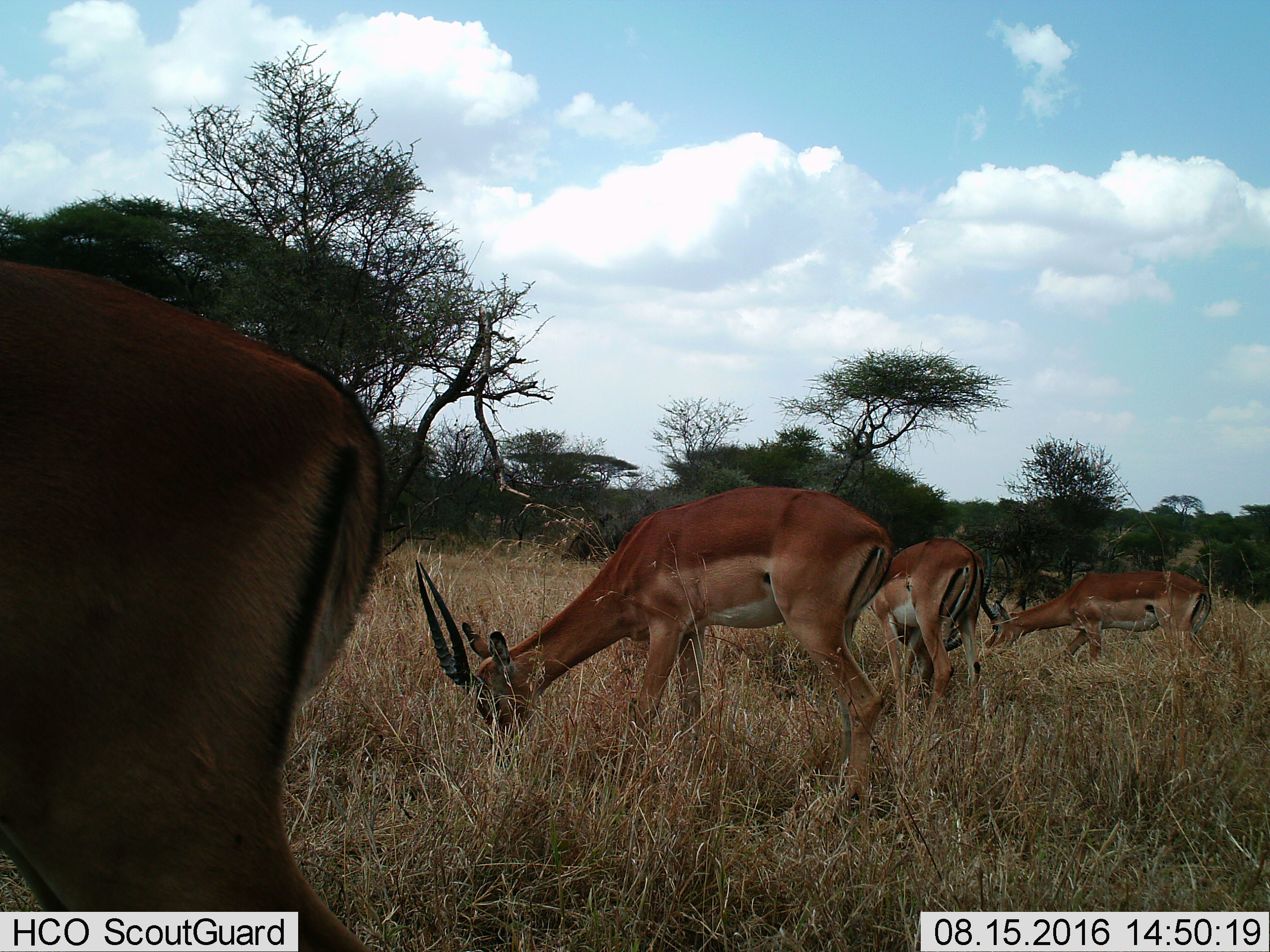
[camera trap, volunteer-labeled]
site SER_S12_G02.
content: unidentified animal